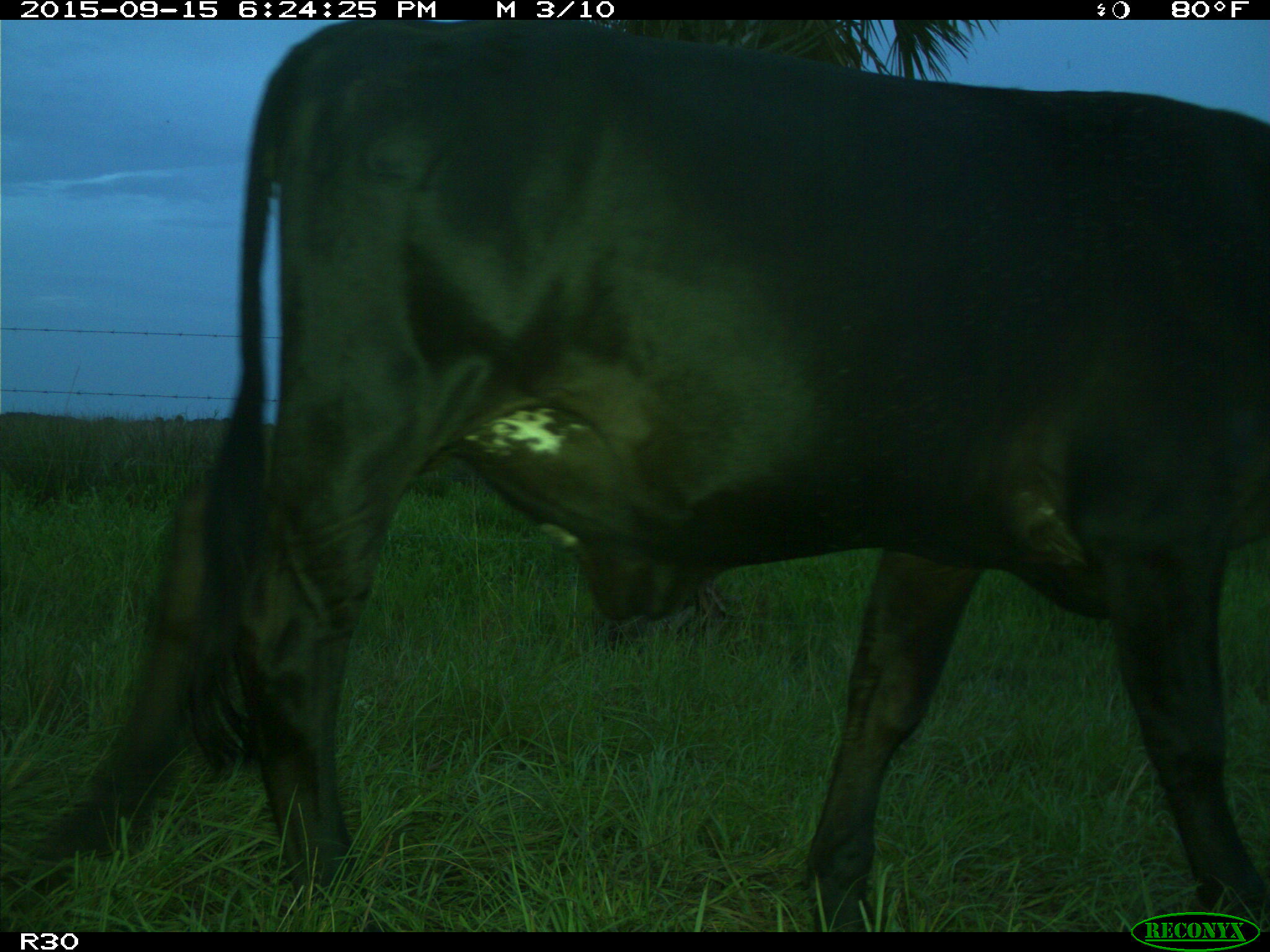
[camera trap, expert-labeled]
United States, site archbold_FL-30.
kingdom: Animalia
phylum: Chordata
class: Mammalia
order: Artiodactyla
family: Bovidae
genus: Bos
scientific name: Bos taurus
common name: domestic cow